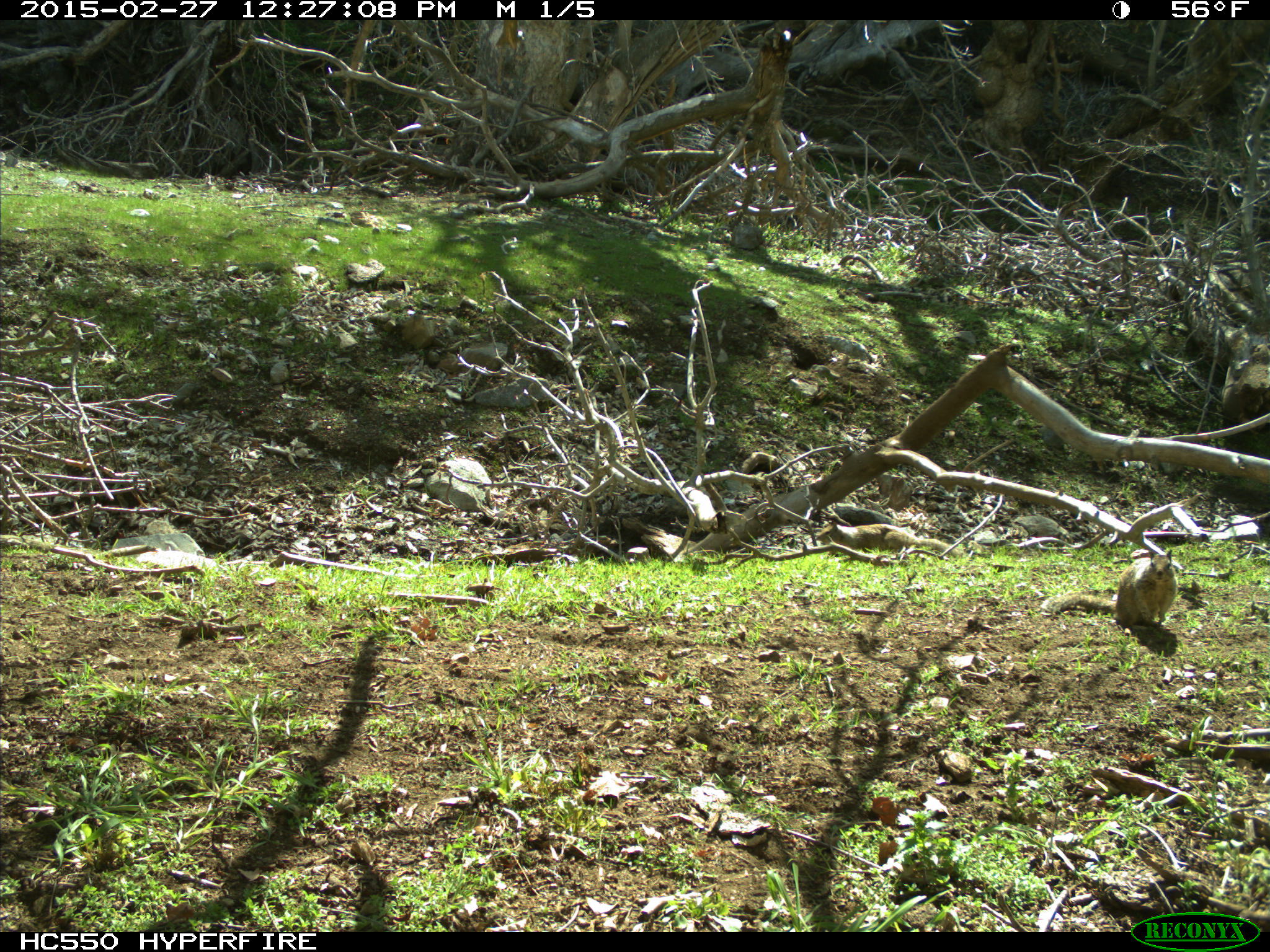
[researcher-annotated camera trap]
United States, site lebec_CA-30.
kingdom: Animalia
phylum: Chordata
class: Mammalia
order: Rodentia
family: Sciuridae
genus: Otospermophilus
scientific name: Otospermophilus beecheyi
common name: california ground squirrel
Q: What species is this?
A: Otospermophilus beecheyi (california ground squirrel).